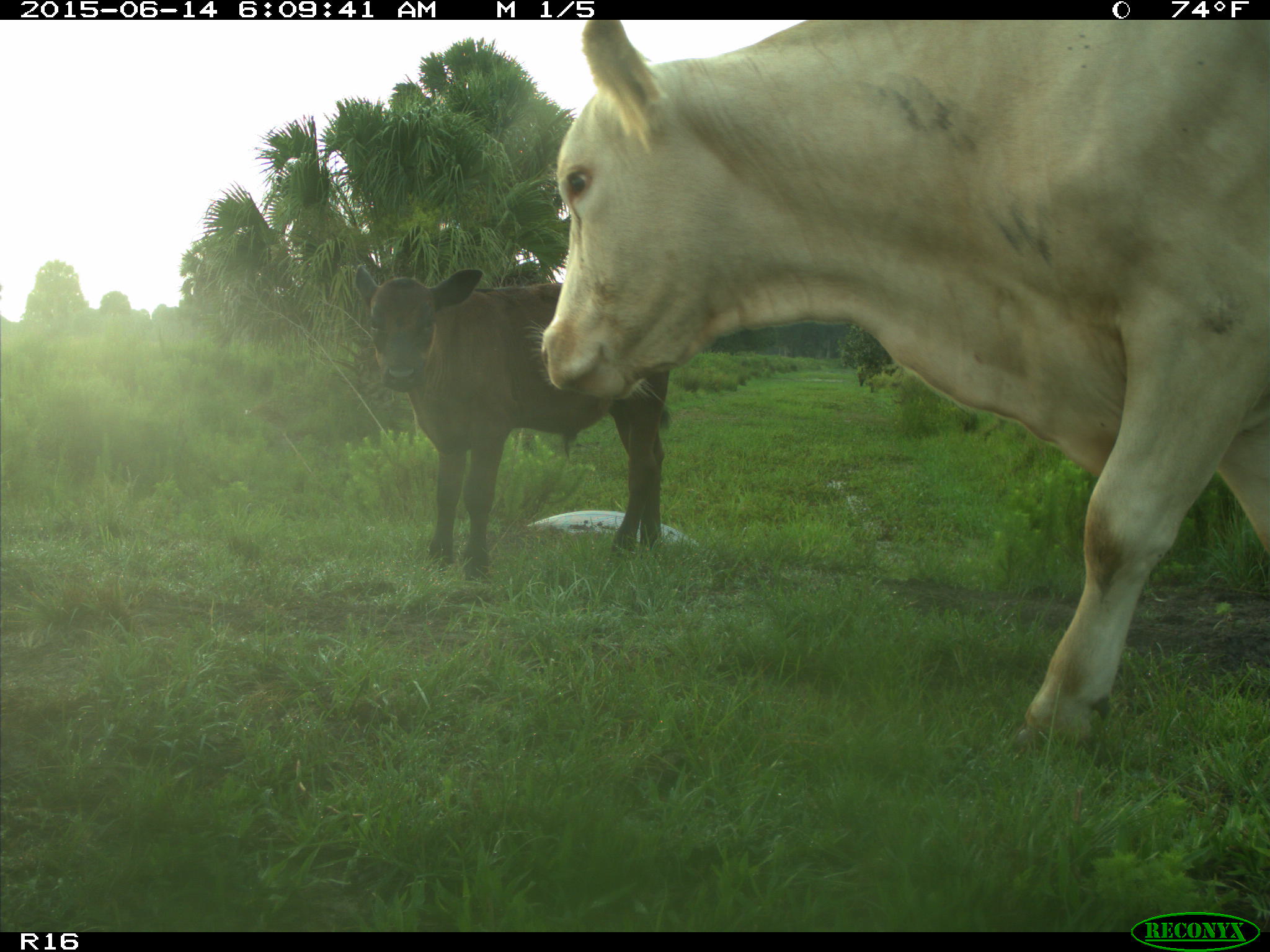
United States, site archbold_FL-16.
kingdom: Animalia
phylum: Chordata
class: Mammalia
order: Artiodactyla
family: Bovidae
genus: Bos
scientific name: Bos taurus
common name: domestic cow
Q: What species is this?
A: Bos taurus (domestic cow).